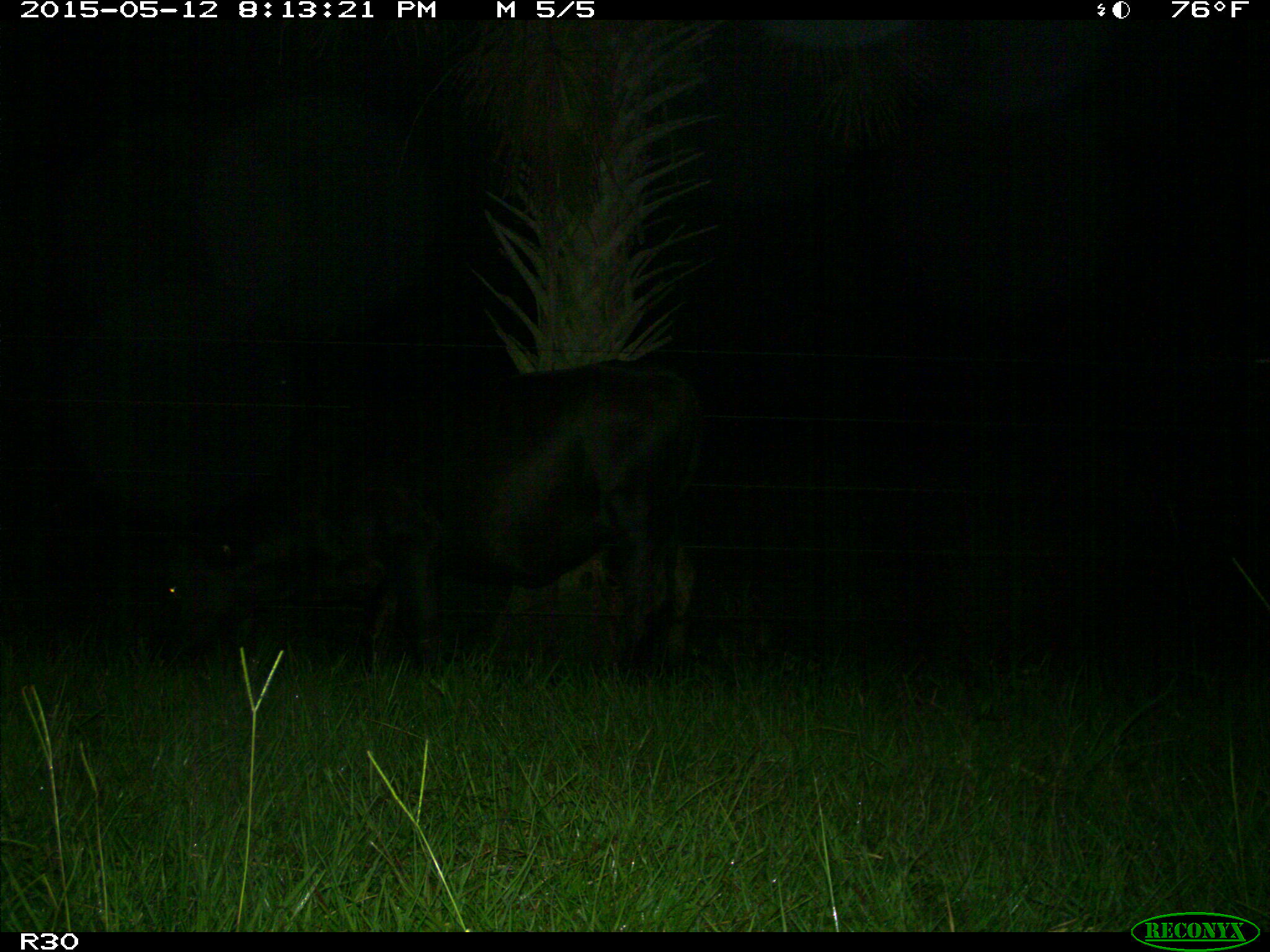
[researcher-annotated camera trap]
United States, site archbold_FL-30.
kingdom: Animalia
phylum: Chordata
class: Mammalia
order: Artiodactyla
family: Bovidae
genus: Bos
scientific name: Bos taurus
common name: domestic cow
Bos taurus (domestic cow).